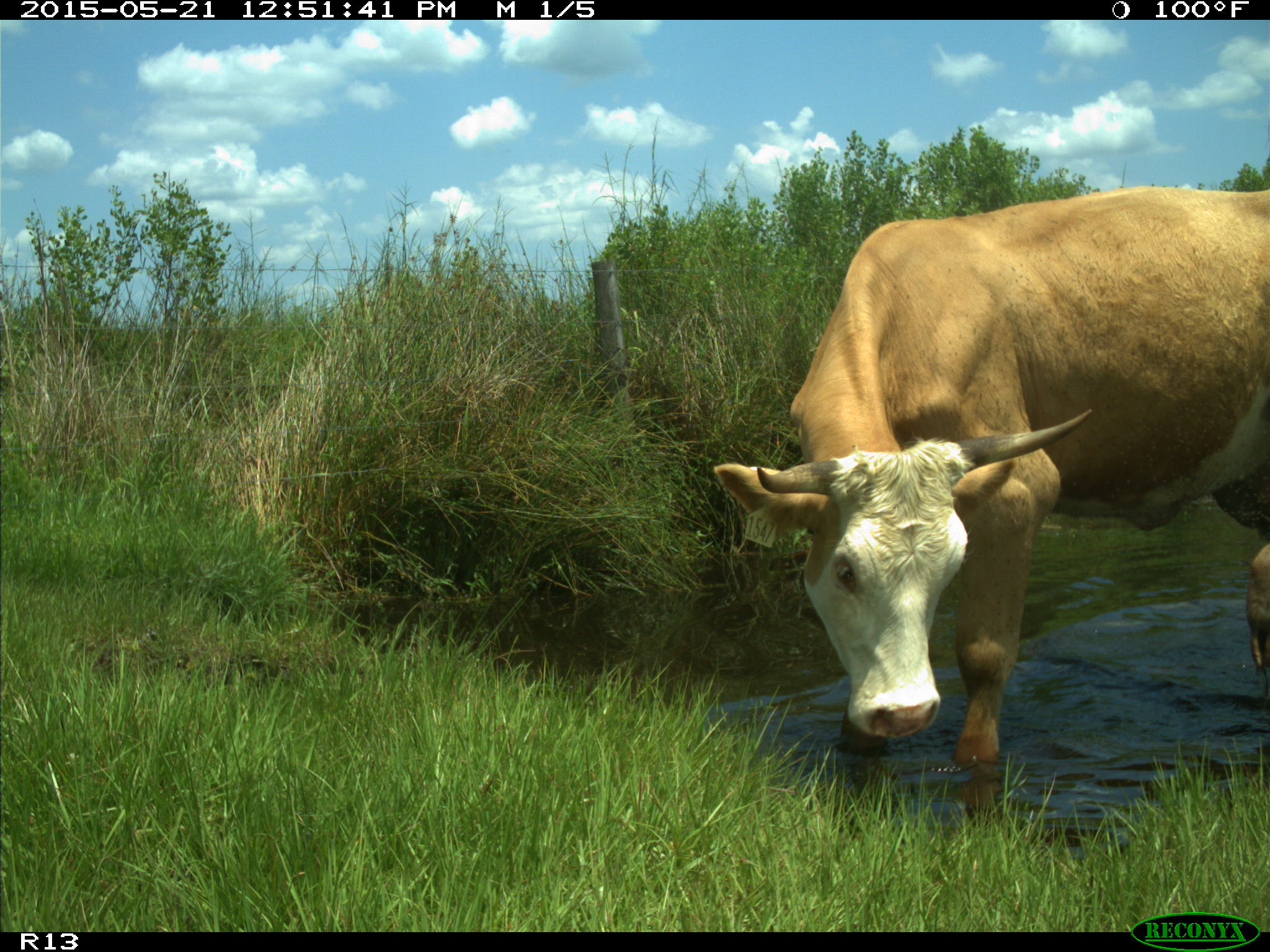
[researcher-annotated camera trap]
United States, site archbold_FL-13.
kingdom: Animalia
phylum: Chordata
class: Mammalia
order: Artiodactyla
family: Bovidae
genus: Bos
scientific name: Bos taurus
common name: domestic cow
Bos taurus (domestic cow).